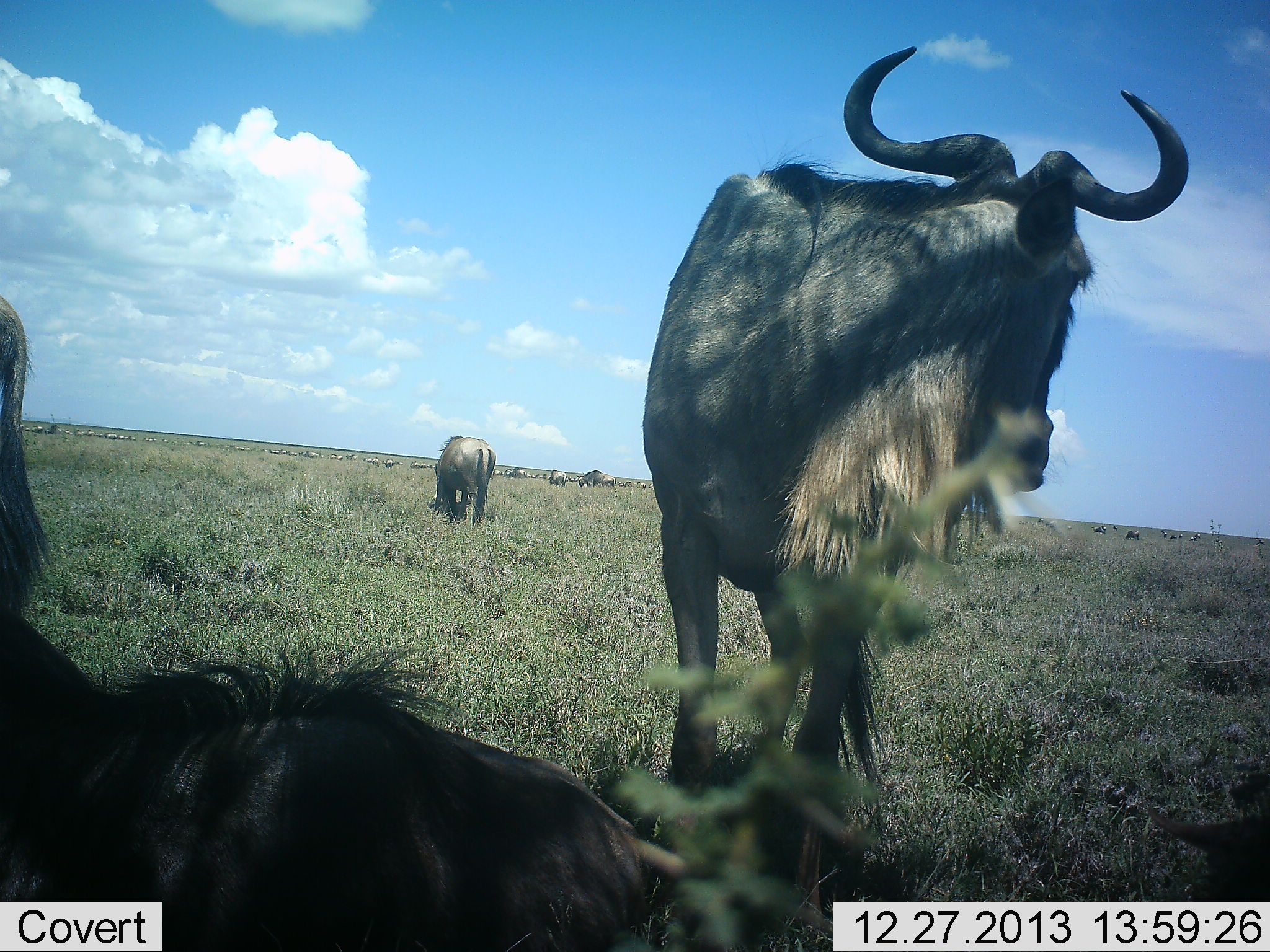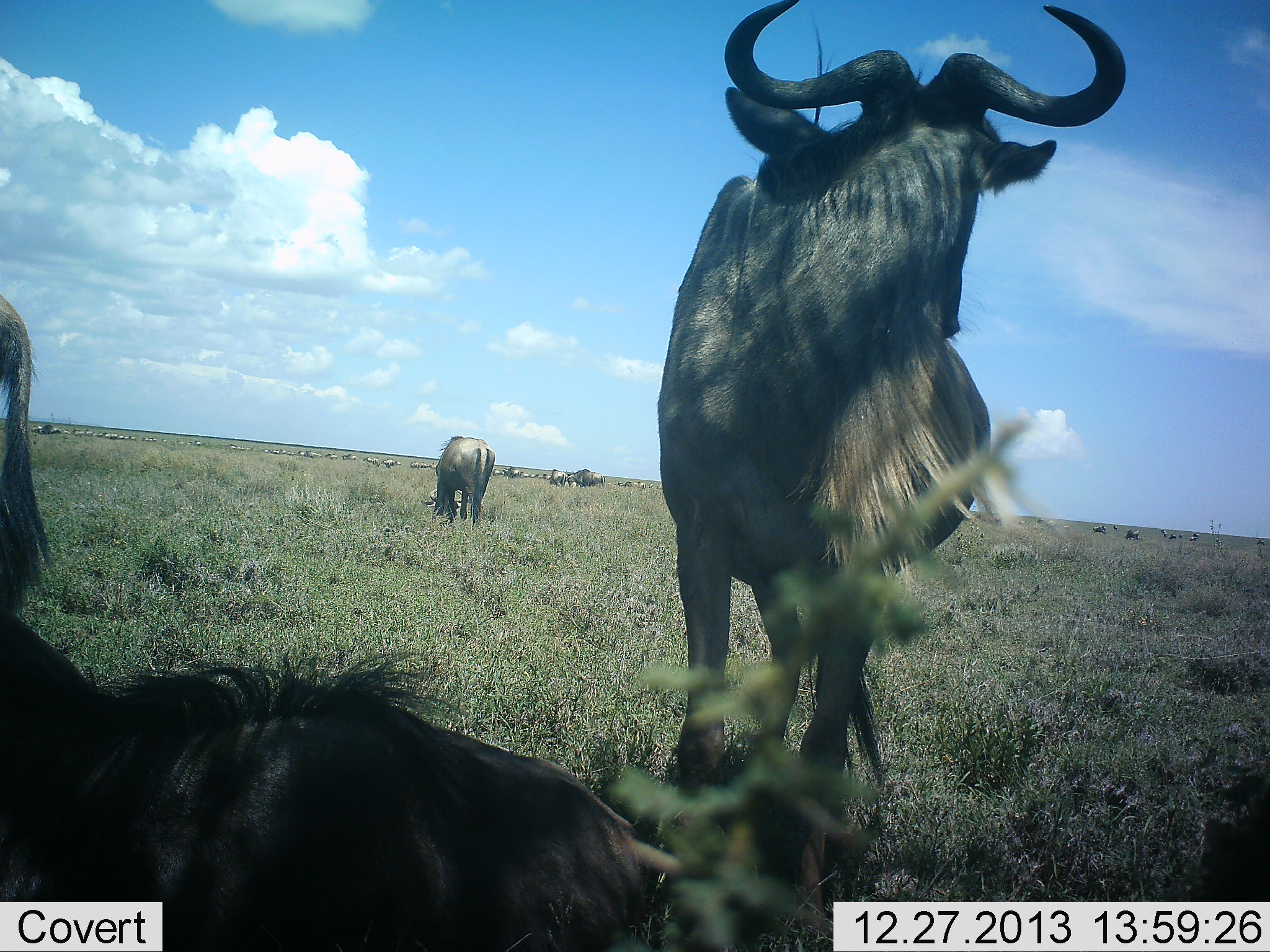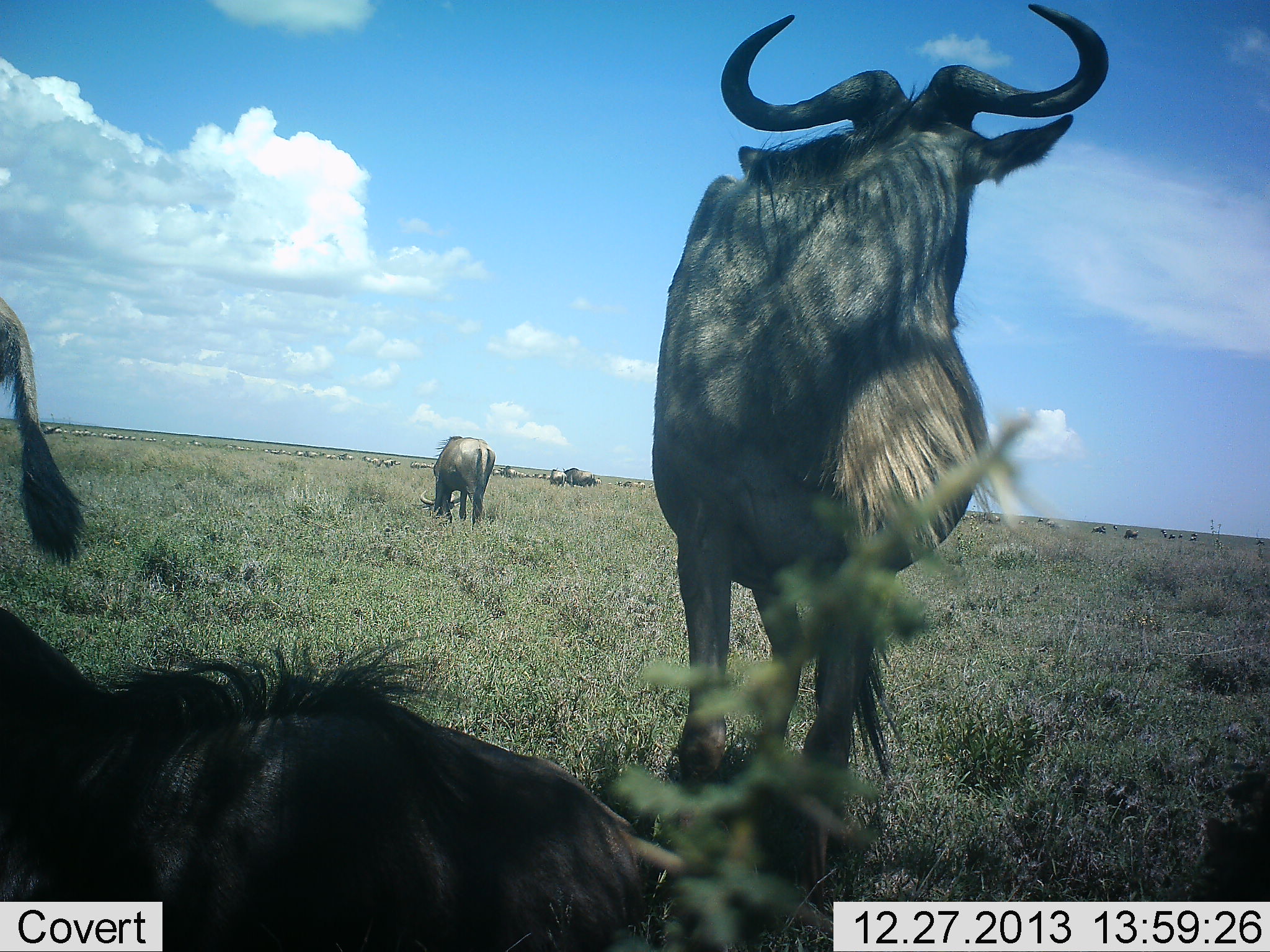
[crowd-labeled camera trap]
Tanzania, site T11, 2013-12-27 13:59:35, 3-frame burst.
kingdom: Animalia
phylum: Chordata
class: Mammalia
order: Artiodactyla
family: Bovidae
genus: Connochaetes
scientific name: Connochaetes taurinus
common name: blue wildebeest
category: wildebeest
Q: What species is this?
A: Wildebeest (blue wildebeest) (Connochaetes taurinus).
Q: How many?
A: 11-50.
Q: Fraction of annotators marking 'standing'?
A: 100%.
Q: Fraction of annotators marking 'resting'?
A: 70%.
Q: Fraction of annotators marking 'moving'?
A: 60%.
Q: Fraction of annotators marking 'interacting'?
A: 10%.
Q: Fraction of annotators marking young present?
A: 0%.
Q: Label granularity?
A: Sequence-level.